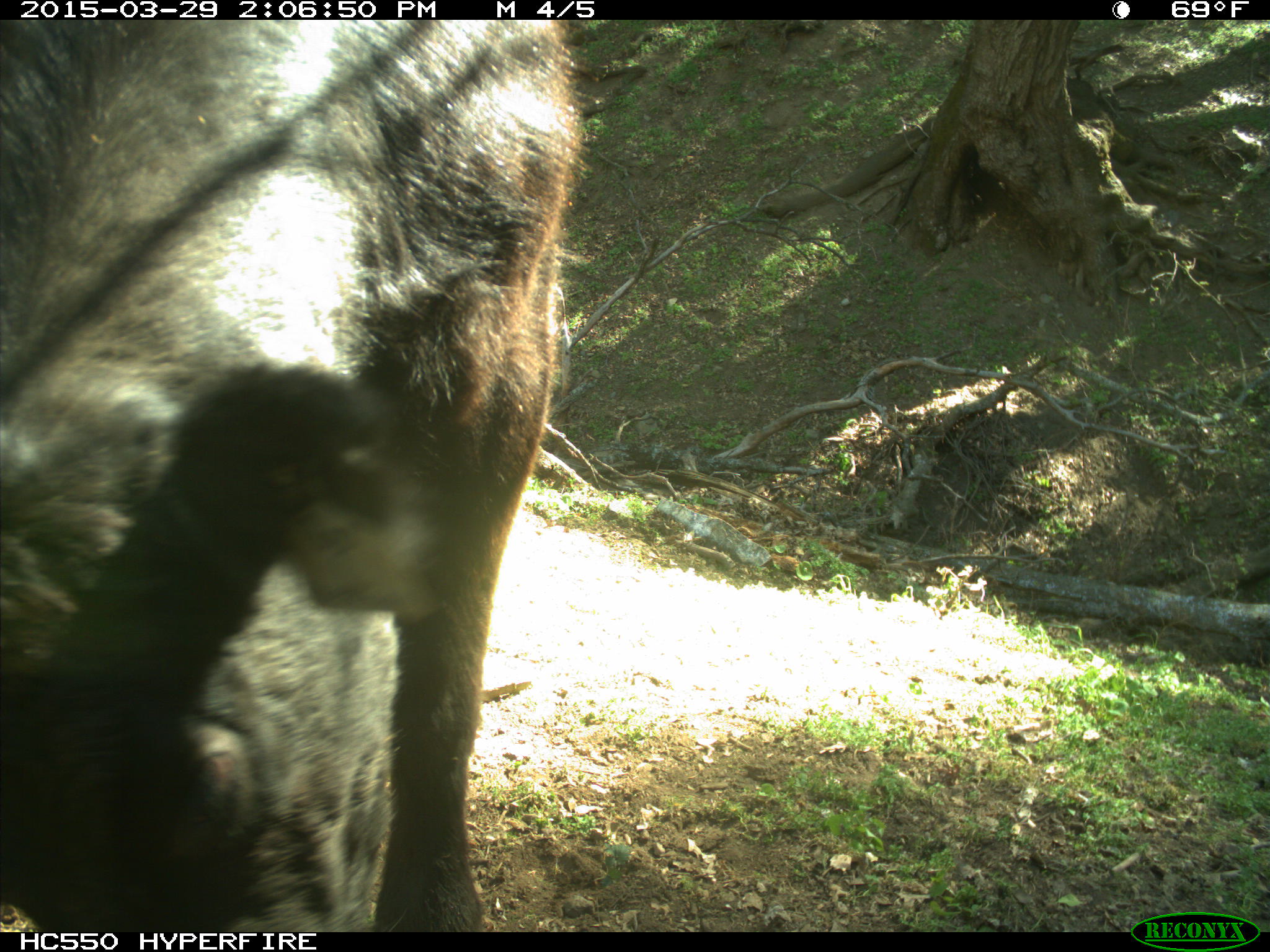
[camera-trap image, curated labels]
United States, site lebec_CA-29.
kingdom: Animalia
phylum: Chordata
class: Mammalia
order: Artiodactyla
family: Bovidae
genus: Bos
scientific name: Bos taurus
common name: domestic cow